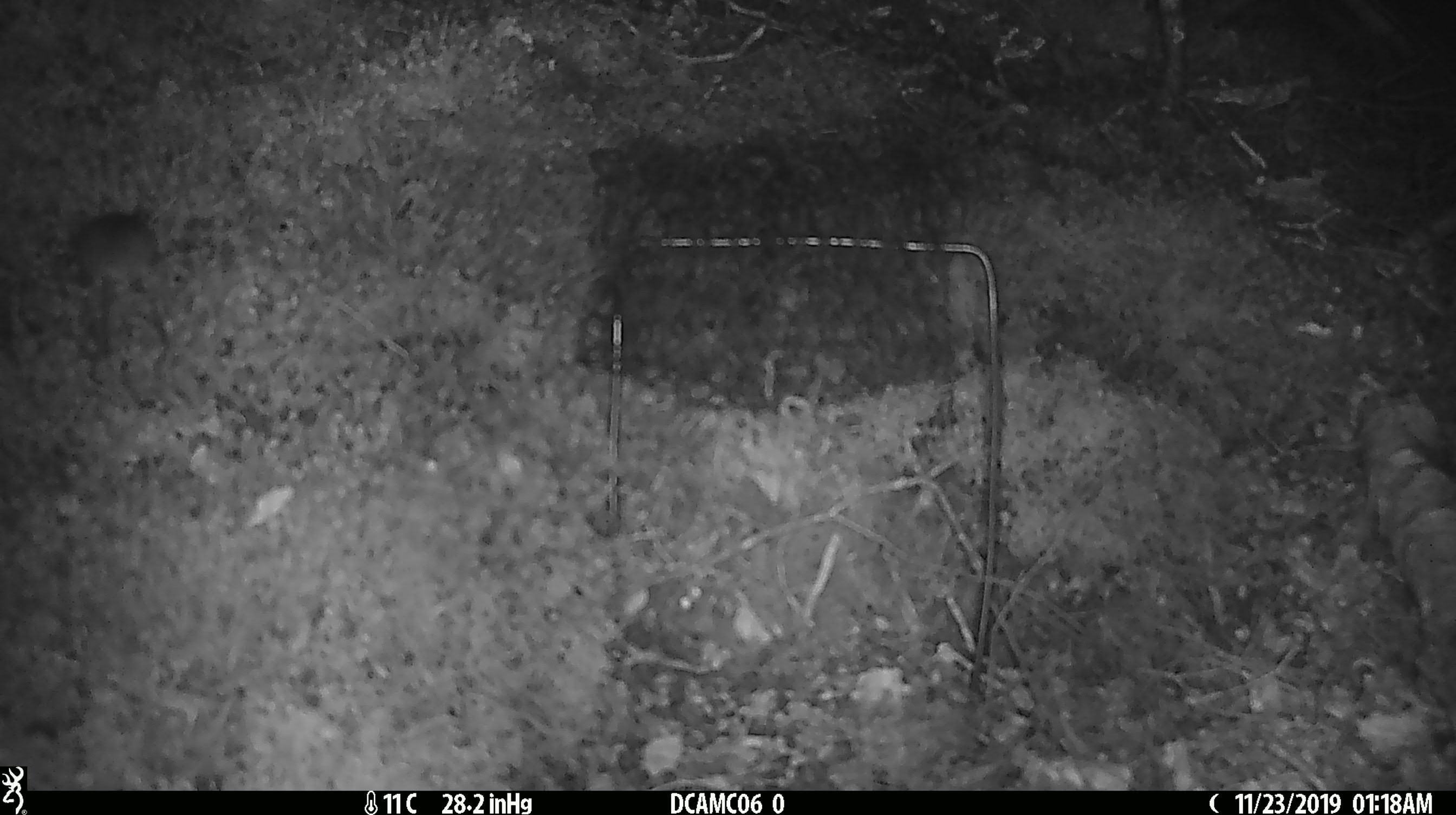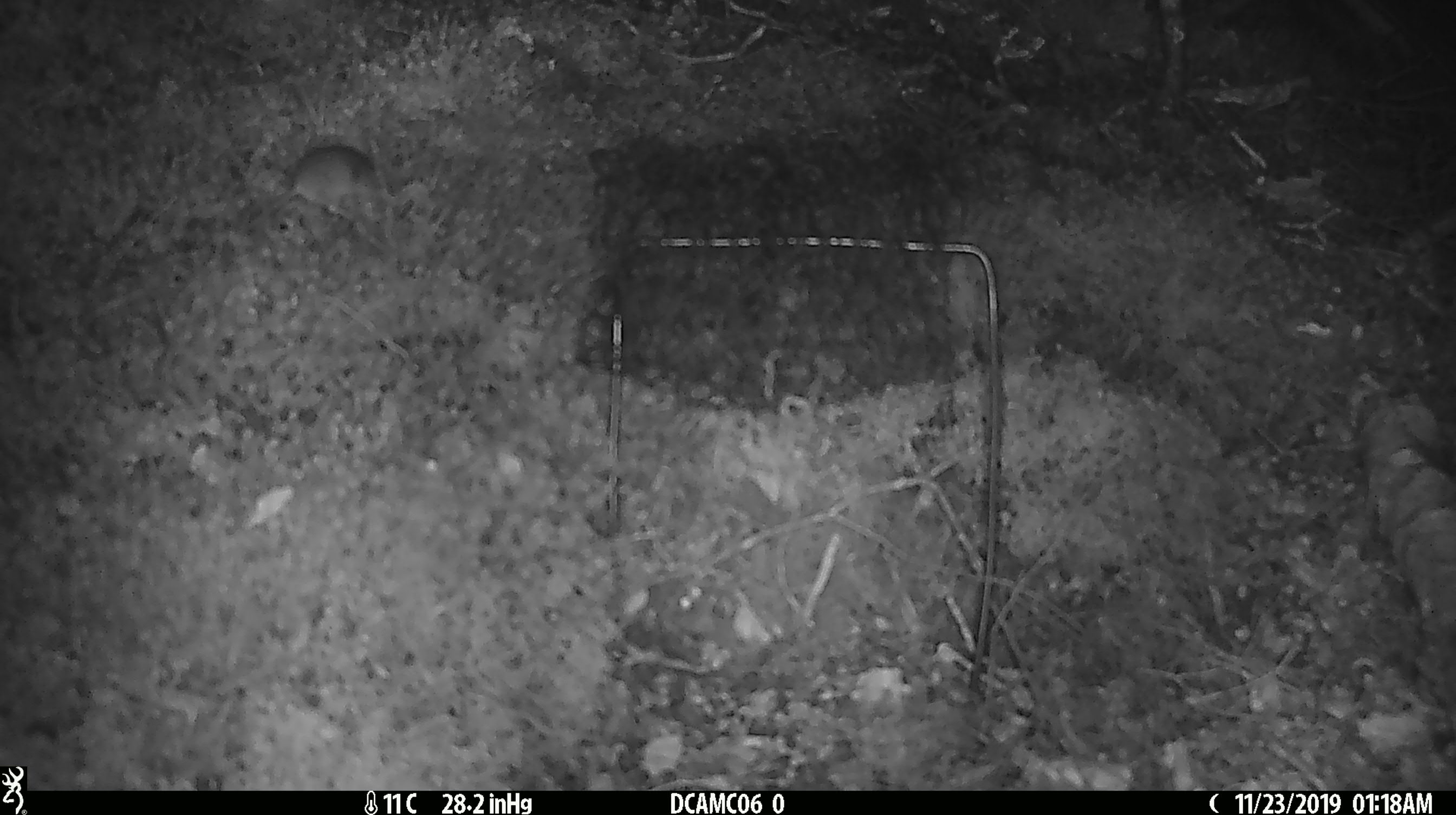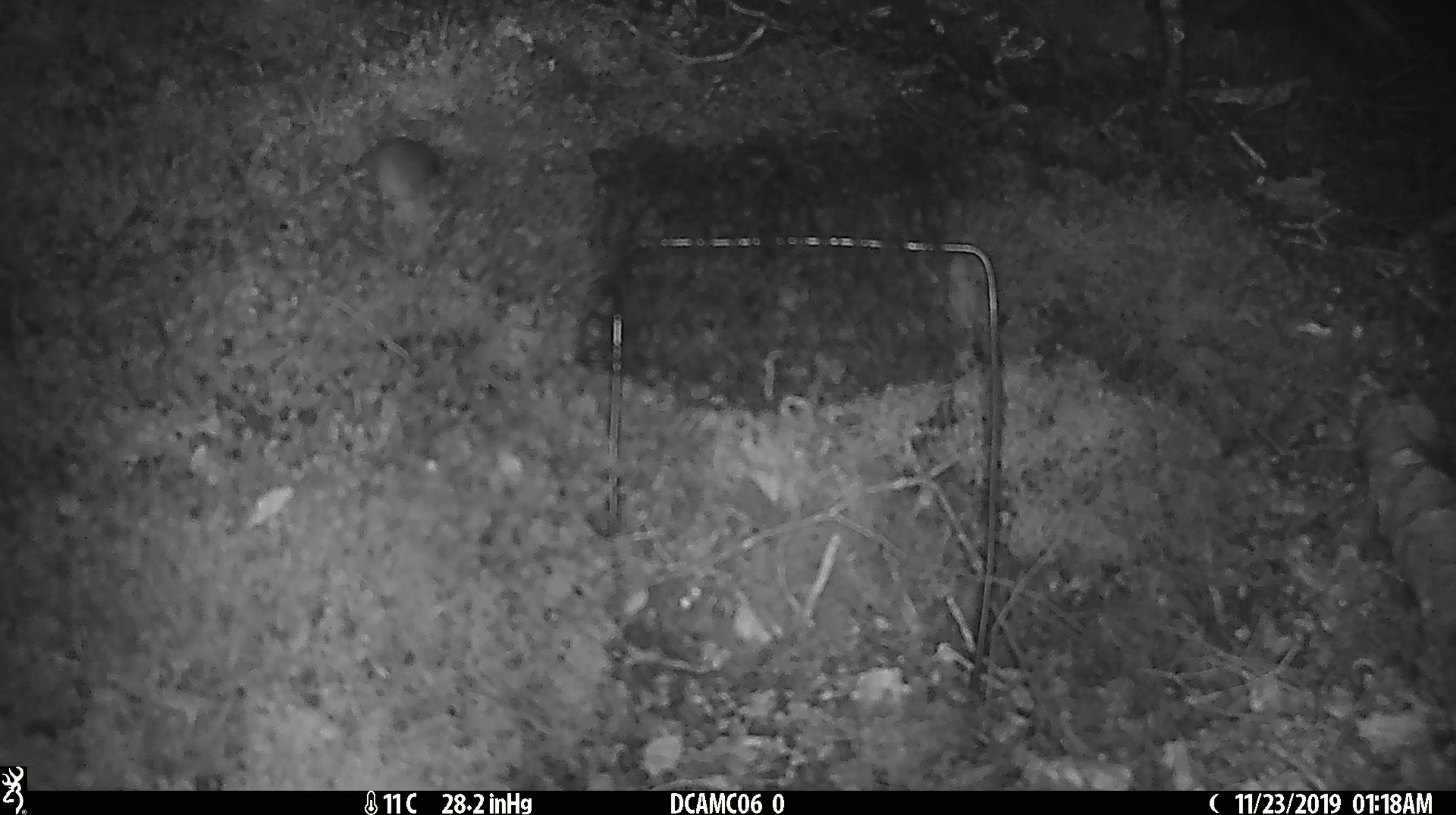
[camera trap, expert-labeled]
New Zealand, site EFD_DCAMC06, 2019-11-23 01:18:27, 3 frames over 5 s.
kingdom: Animalia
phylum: Chordata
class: Mammalia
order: Rodentia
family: Muridae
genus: Mus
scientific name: Mus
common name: mouse